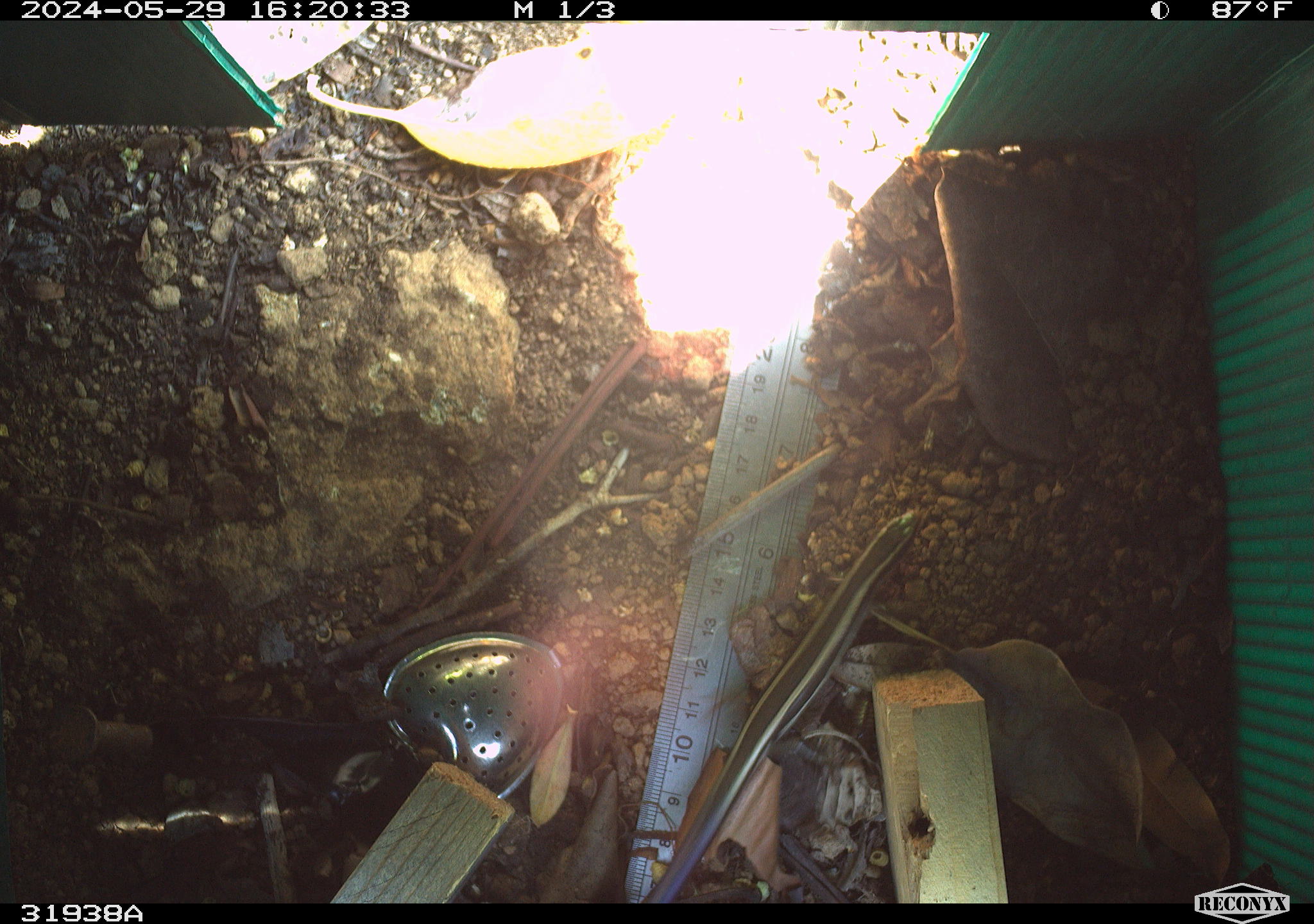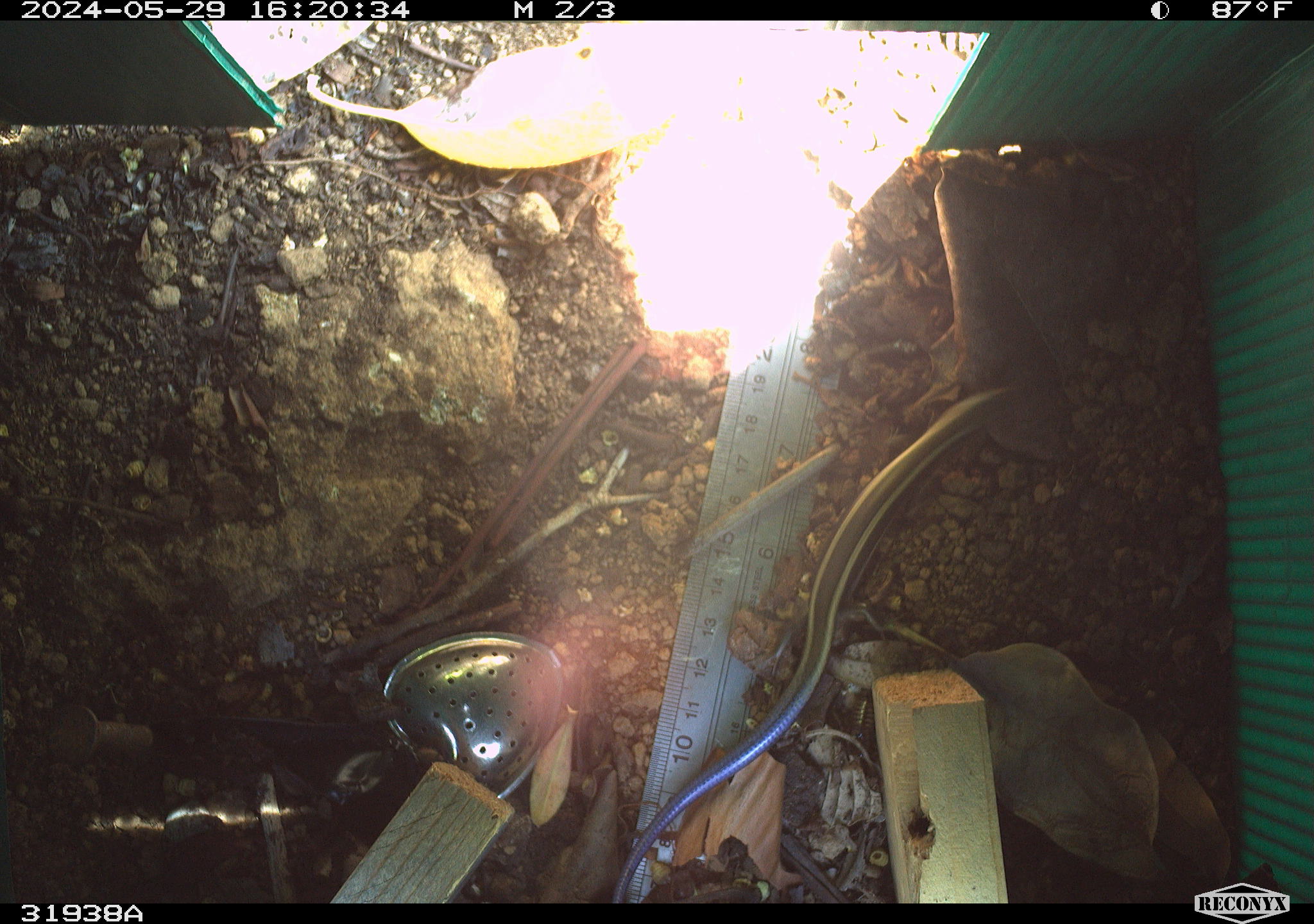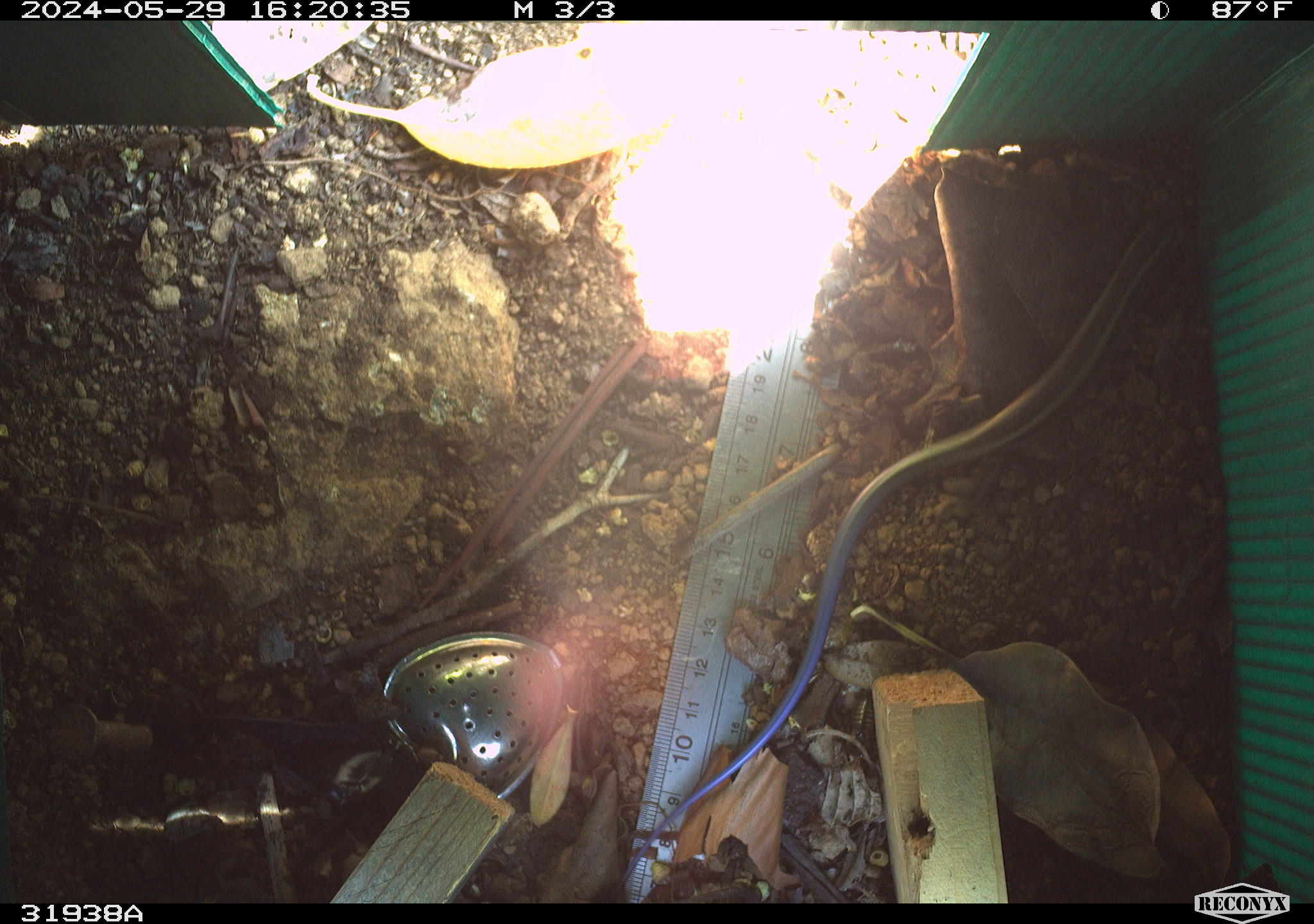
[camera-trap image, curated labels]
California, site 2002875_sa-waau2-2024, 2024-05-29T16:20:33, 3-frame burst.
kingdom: Animalia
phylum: Chordata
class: Reptilia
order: Squamata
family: Scincidae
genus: Plestiodon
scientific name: Plestiodon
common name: blue-tailed skinks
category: plestiodon species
Plestiodon species (blue-tailed skinks) (Plestiodon).